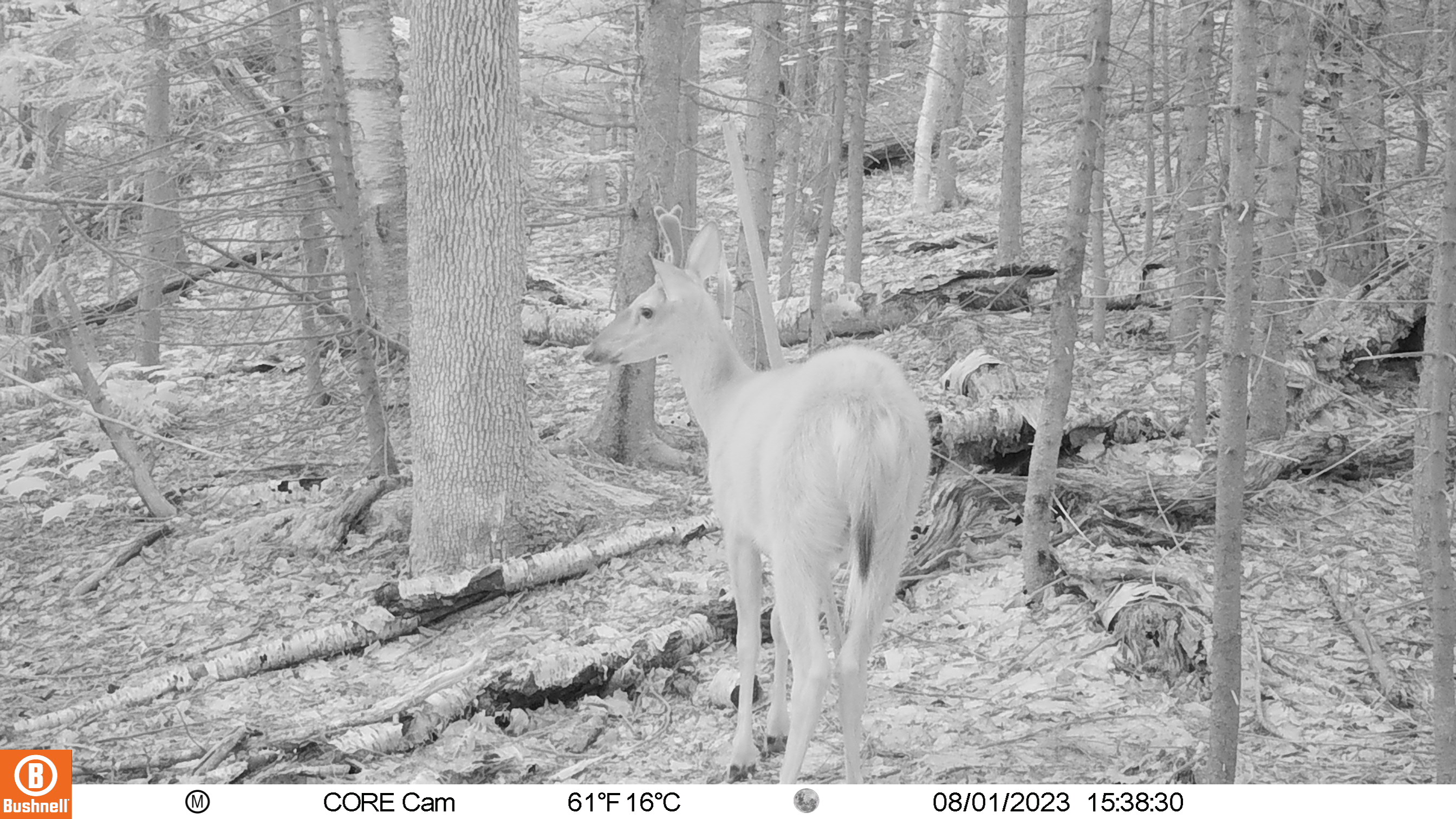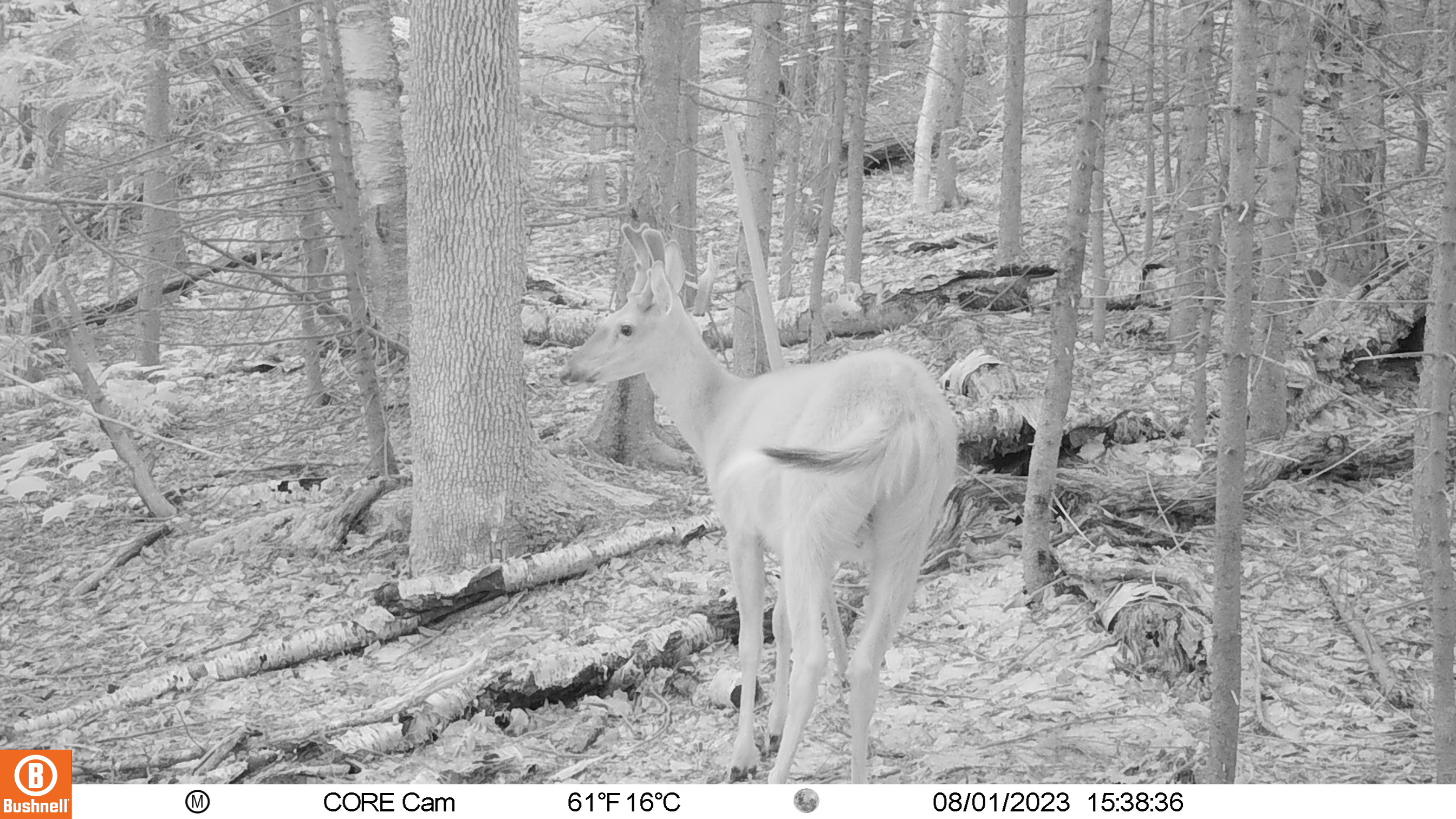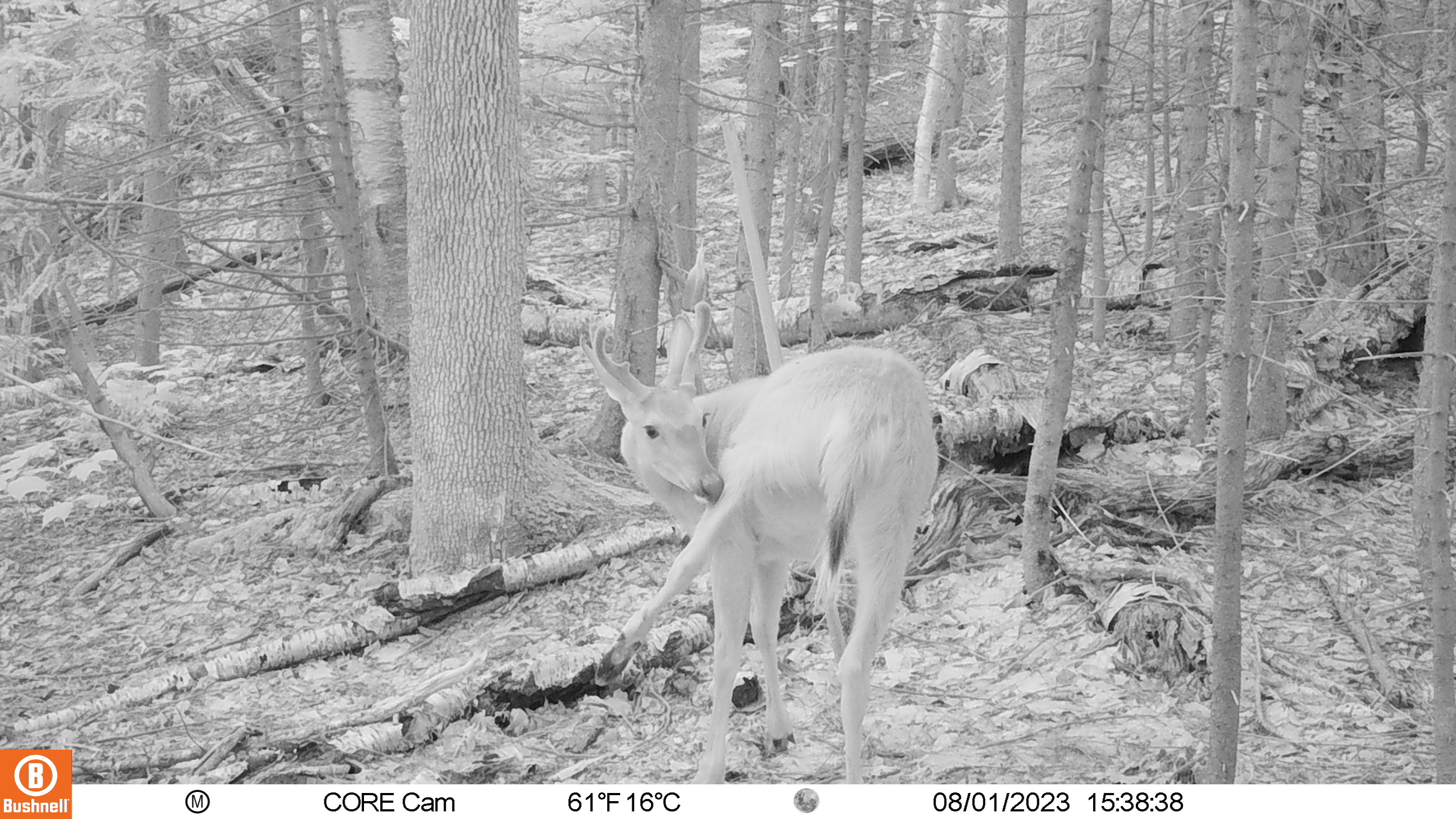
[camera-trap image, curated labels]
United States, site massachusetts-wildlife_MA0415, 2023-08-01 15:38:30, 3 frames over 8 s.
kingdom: Animalia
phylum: Chordata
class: Mammalia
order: Artiodactyla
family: Cervidae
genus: Odocoileus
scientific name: Odocoileus virginianus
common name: white-tailed deer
White-tailed deer (Odocoileus virginianus).